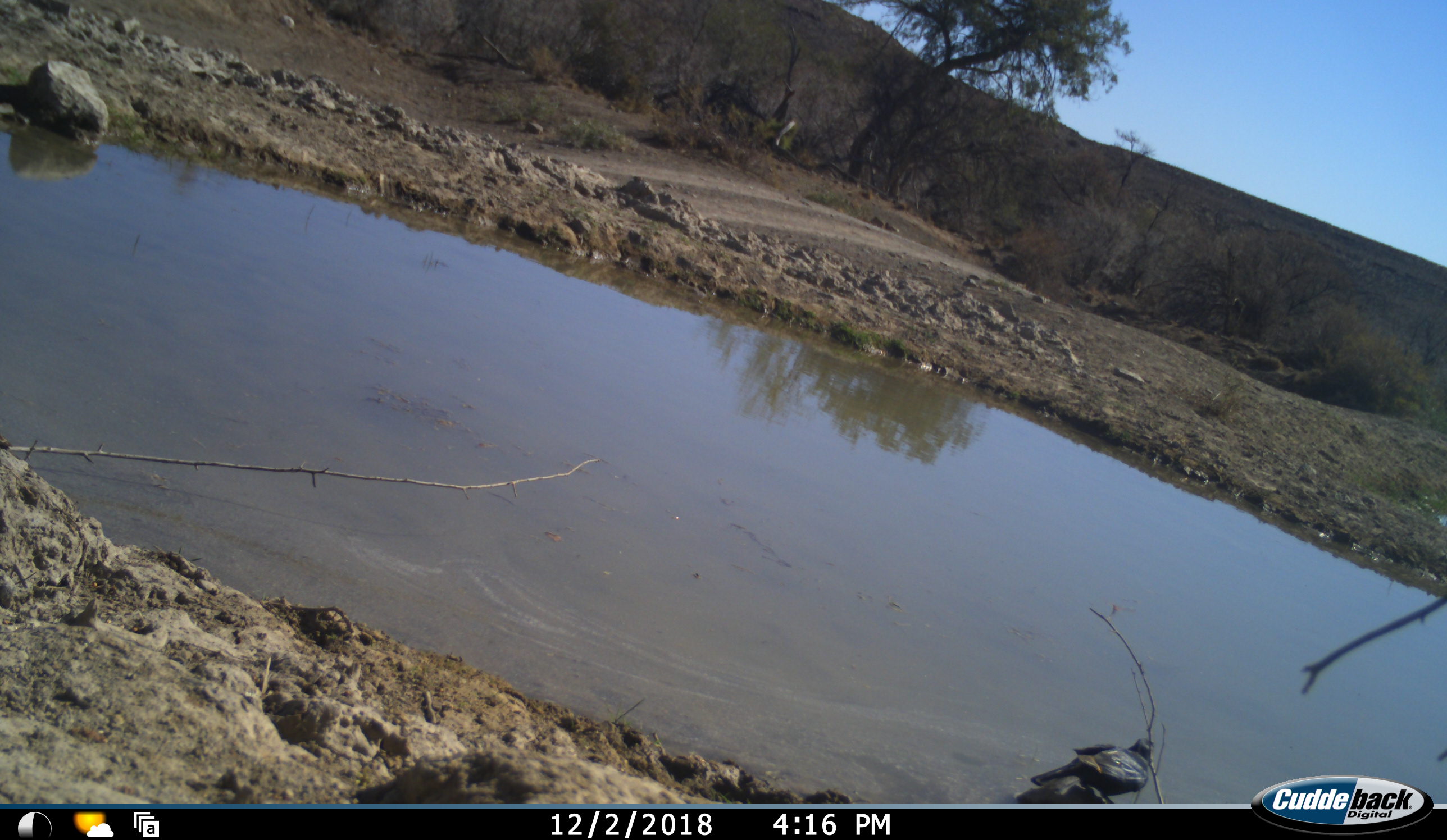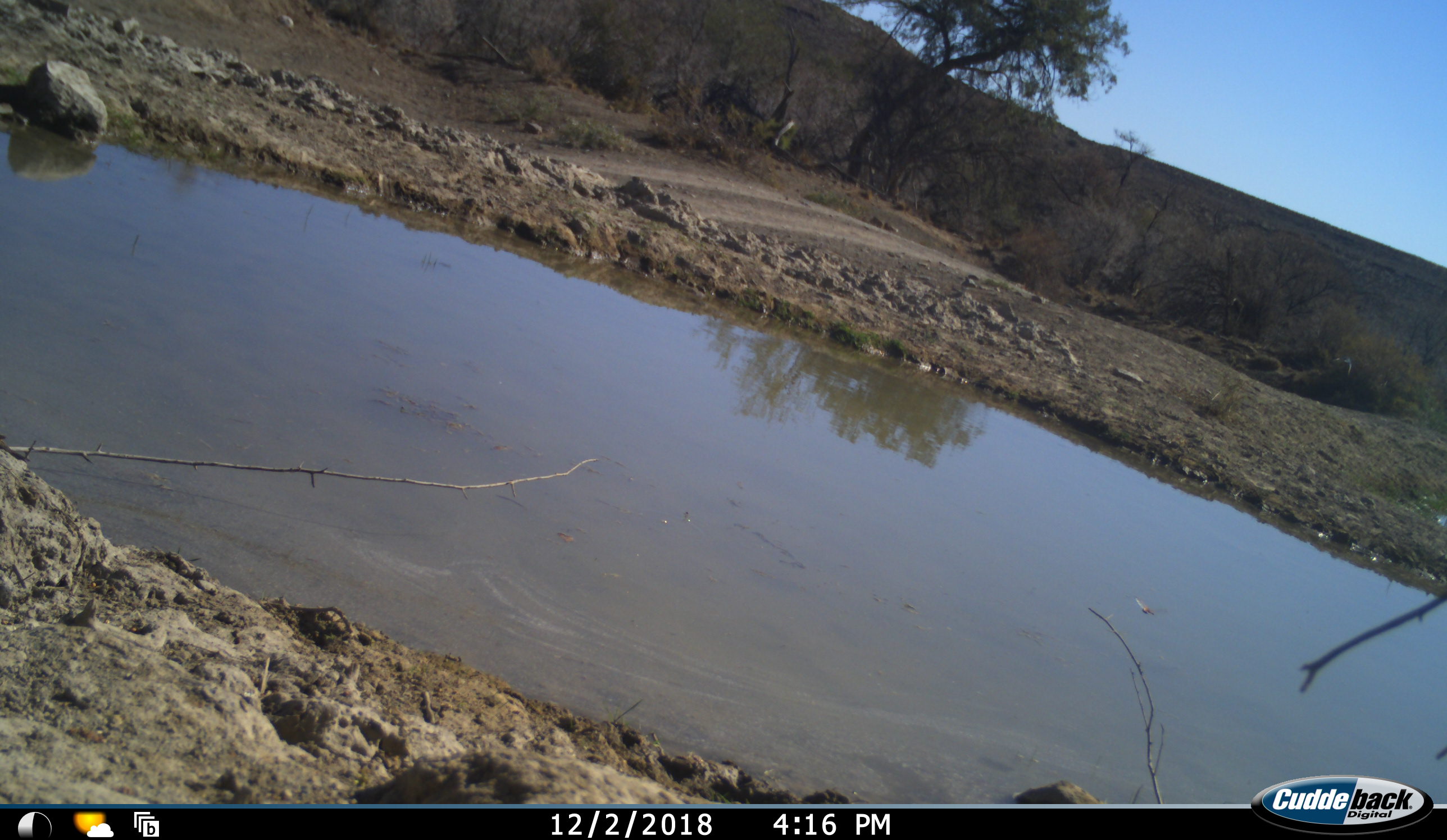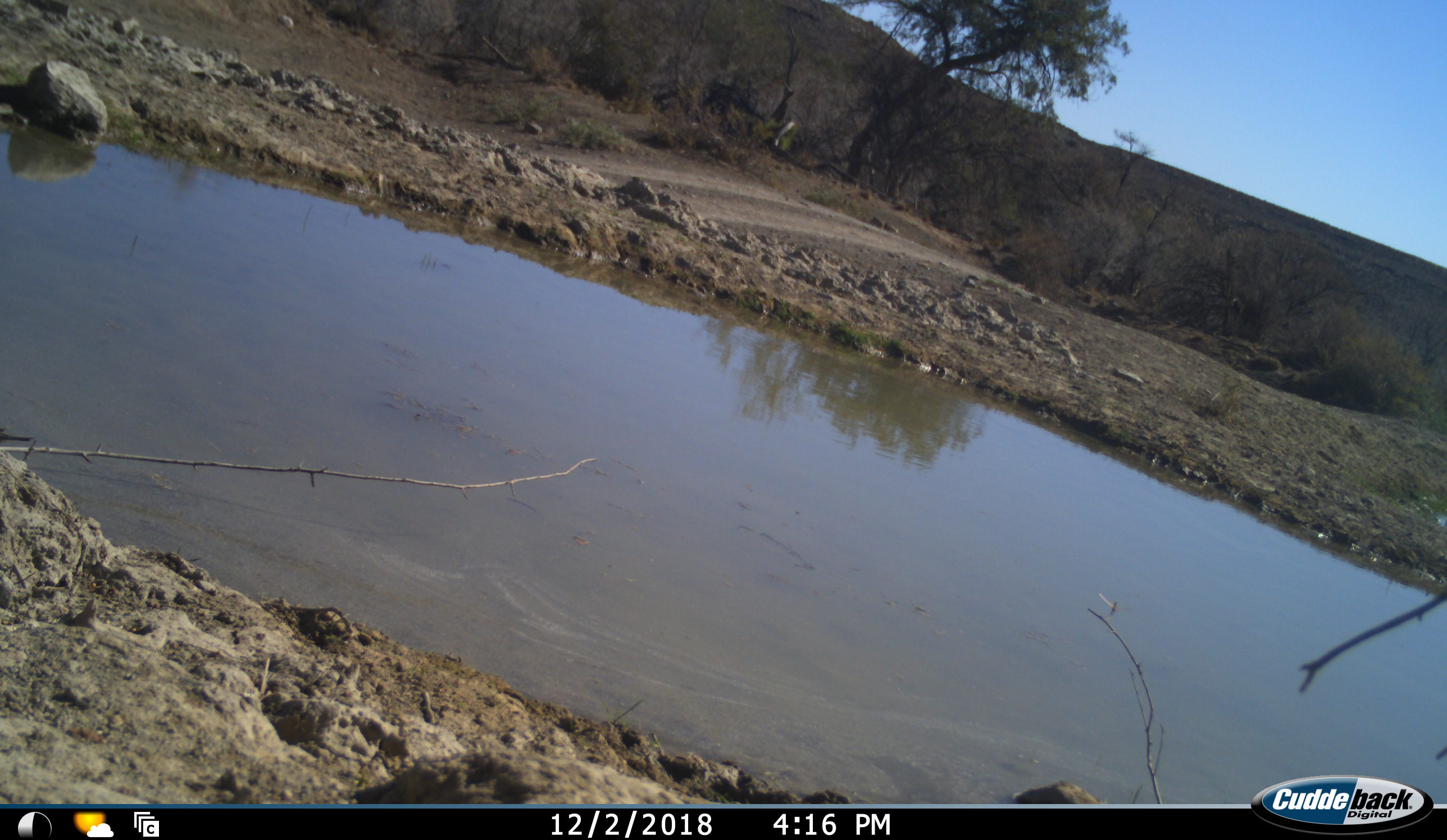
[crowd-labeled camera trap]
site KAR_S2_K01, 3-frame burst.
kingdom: Animalia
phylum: Chordata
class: Aves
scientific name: Aves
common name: bird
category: birdother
Birdother (bird) (Aves), count 1. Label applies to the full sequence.